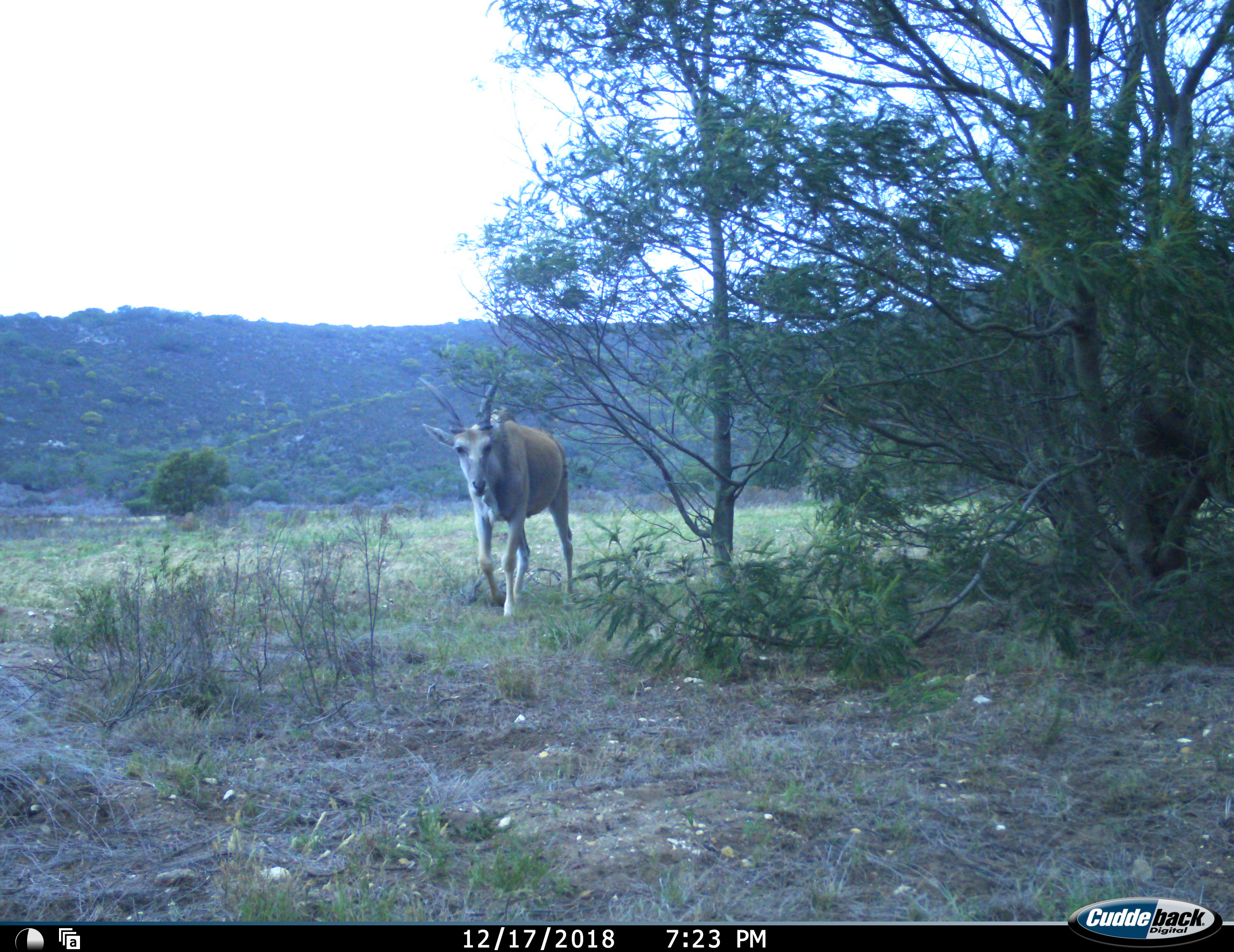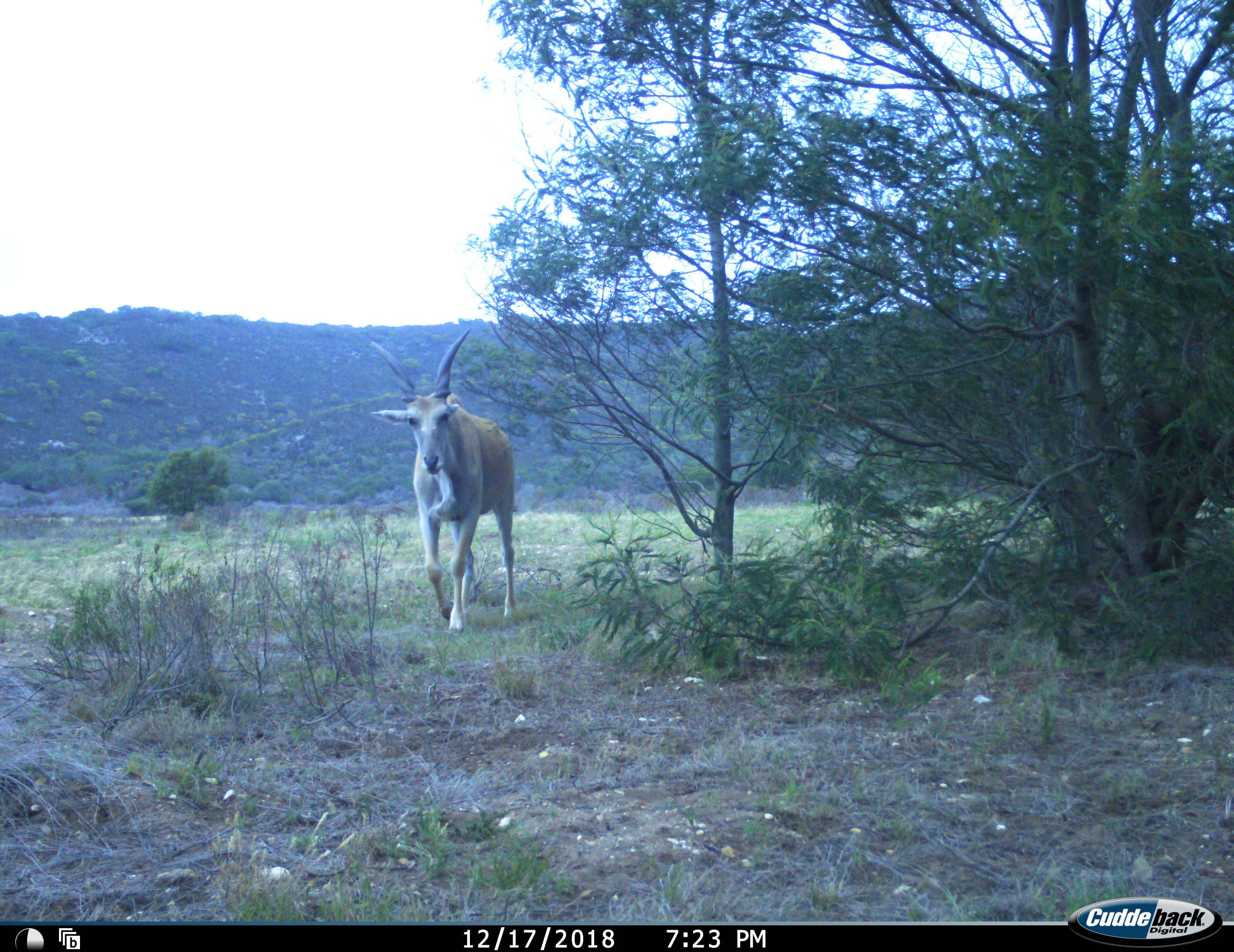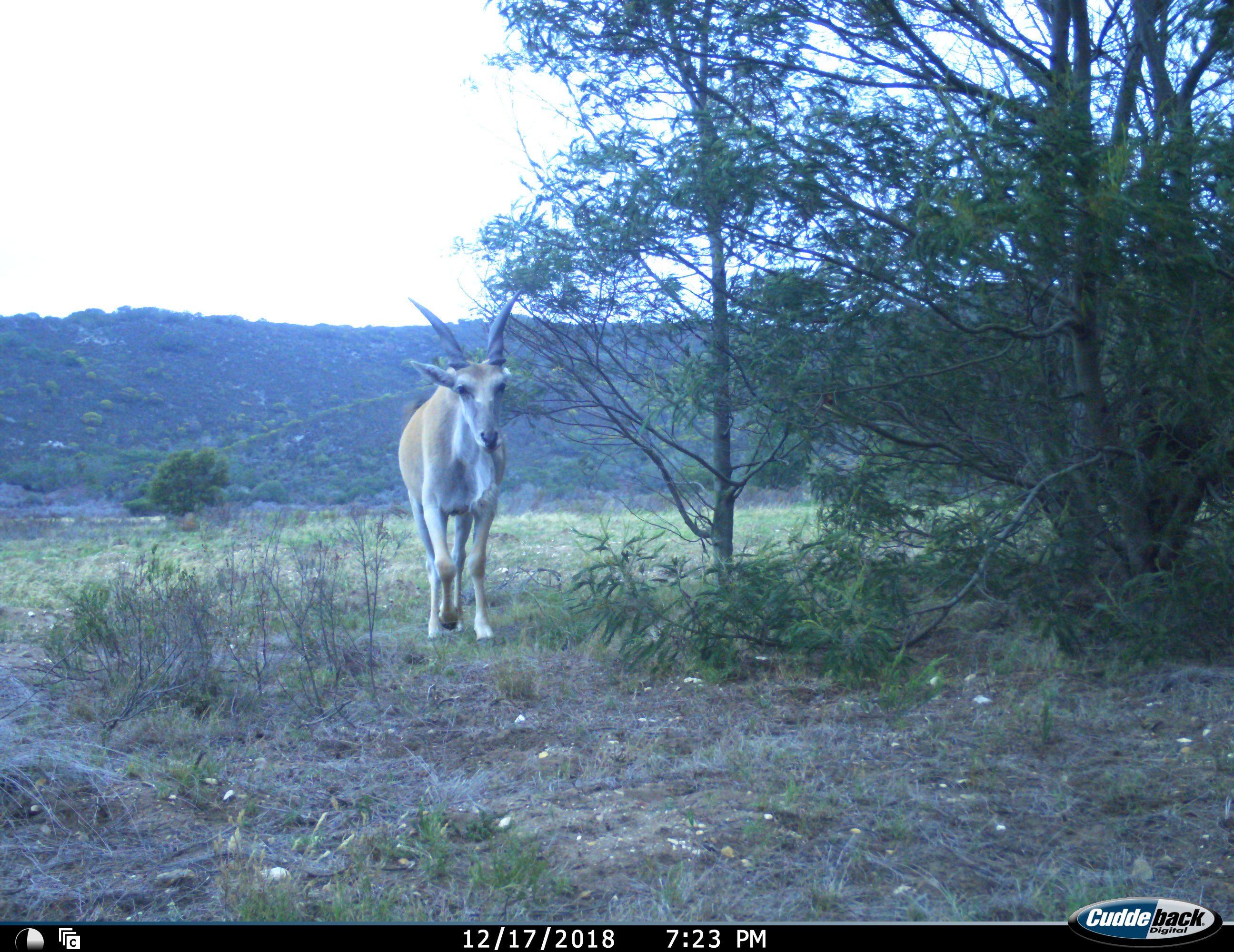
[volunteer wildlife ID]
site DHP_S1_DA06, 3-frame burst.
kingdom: Animalia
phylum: Chordata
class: Mammalia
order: Artiodactyla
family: Bovidae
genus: Tragelaphus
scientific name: Tragelaphus oryx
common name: eland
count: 1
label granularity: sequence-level